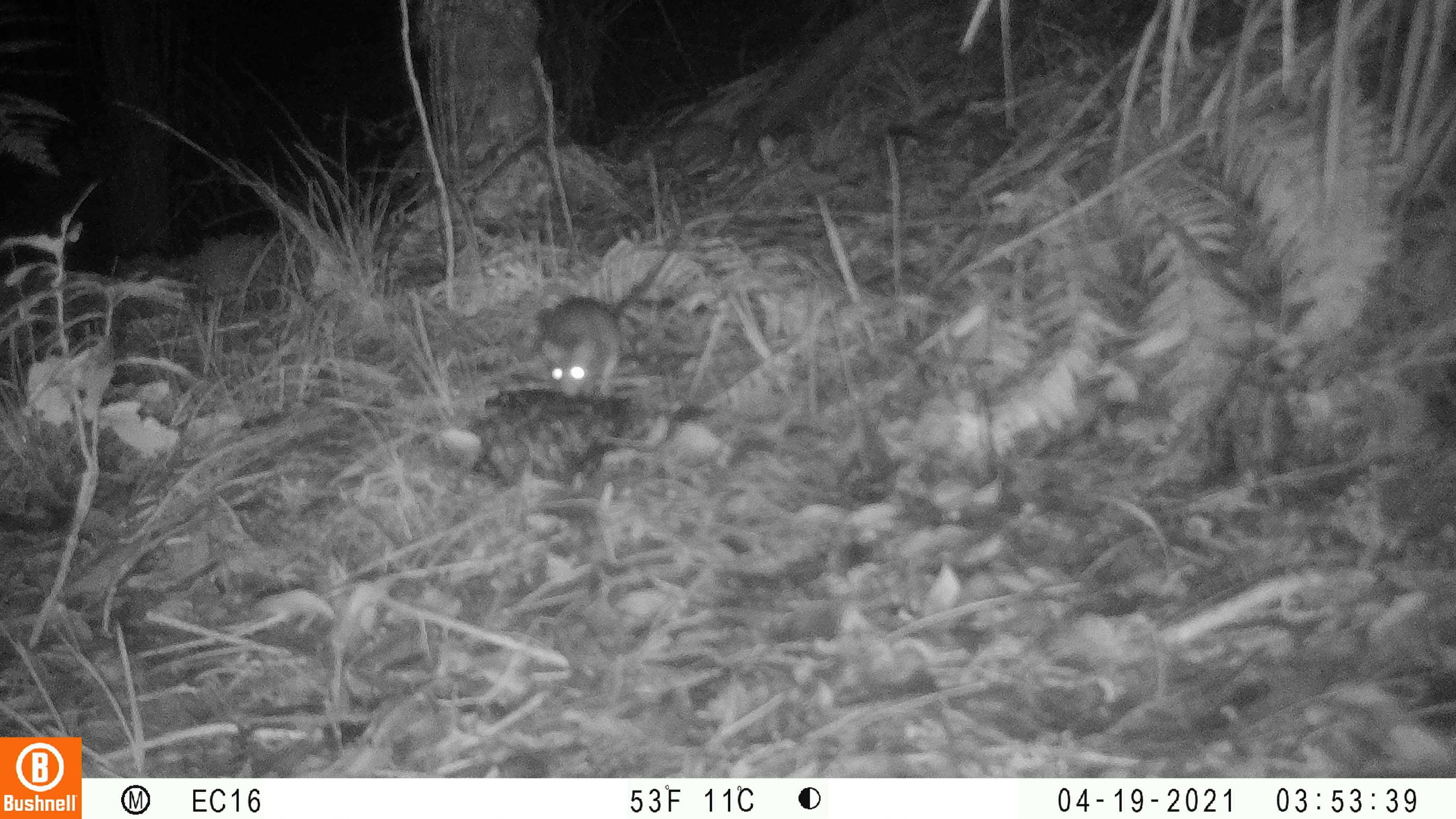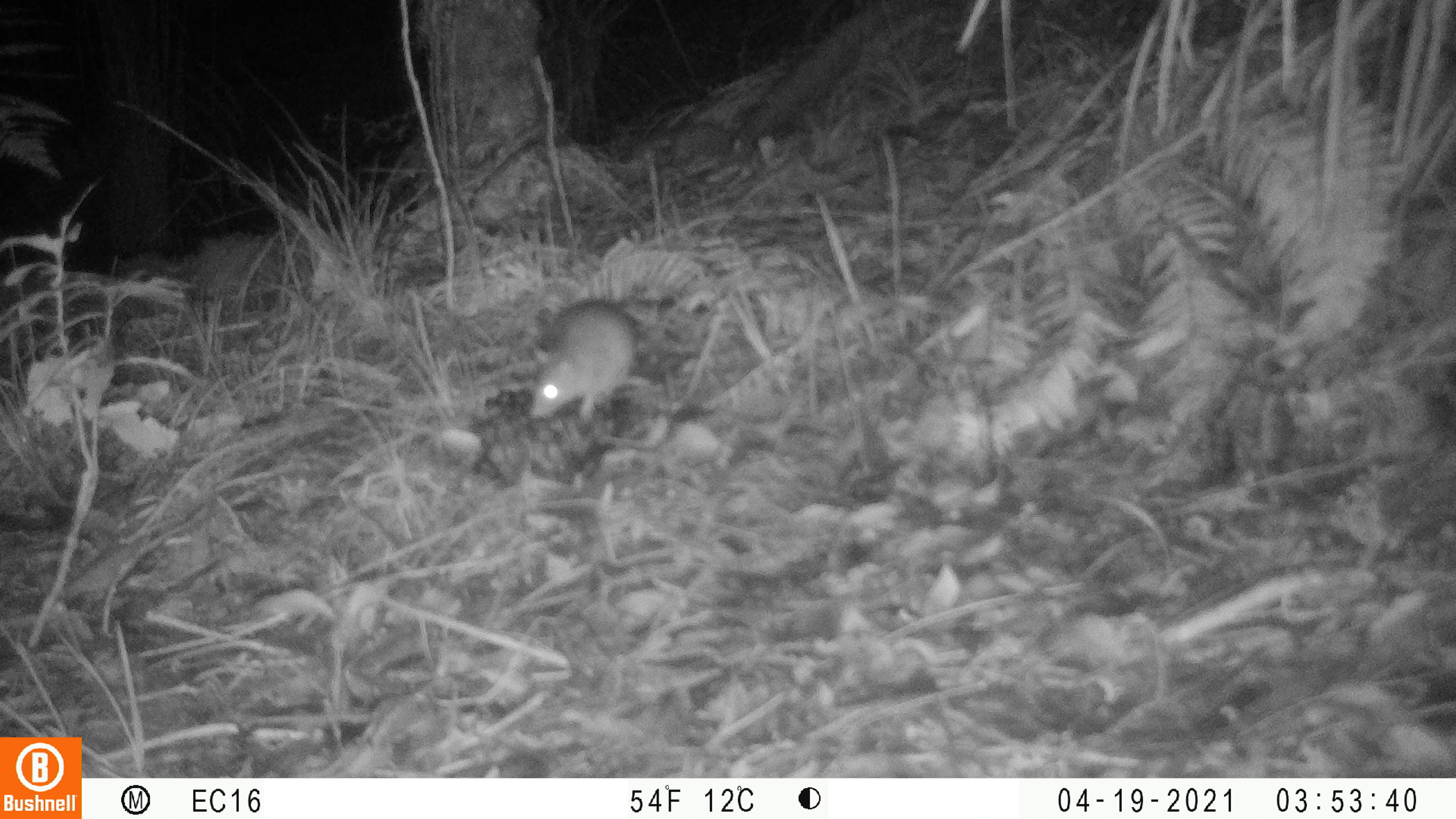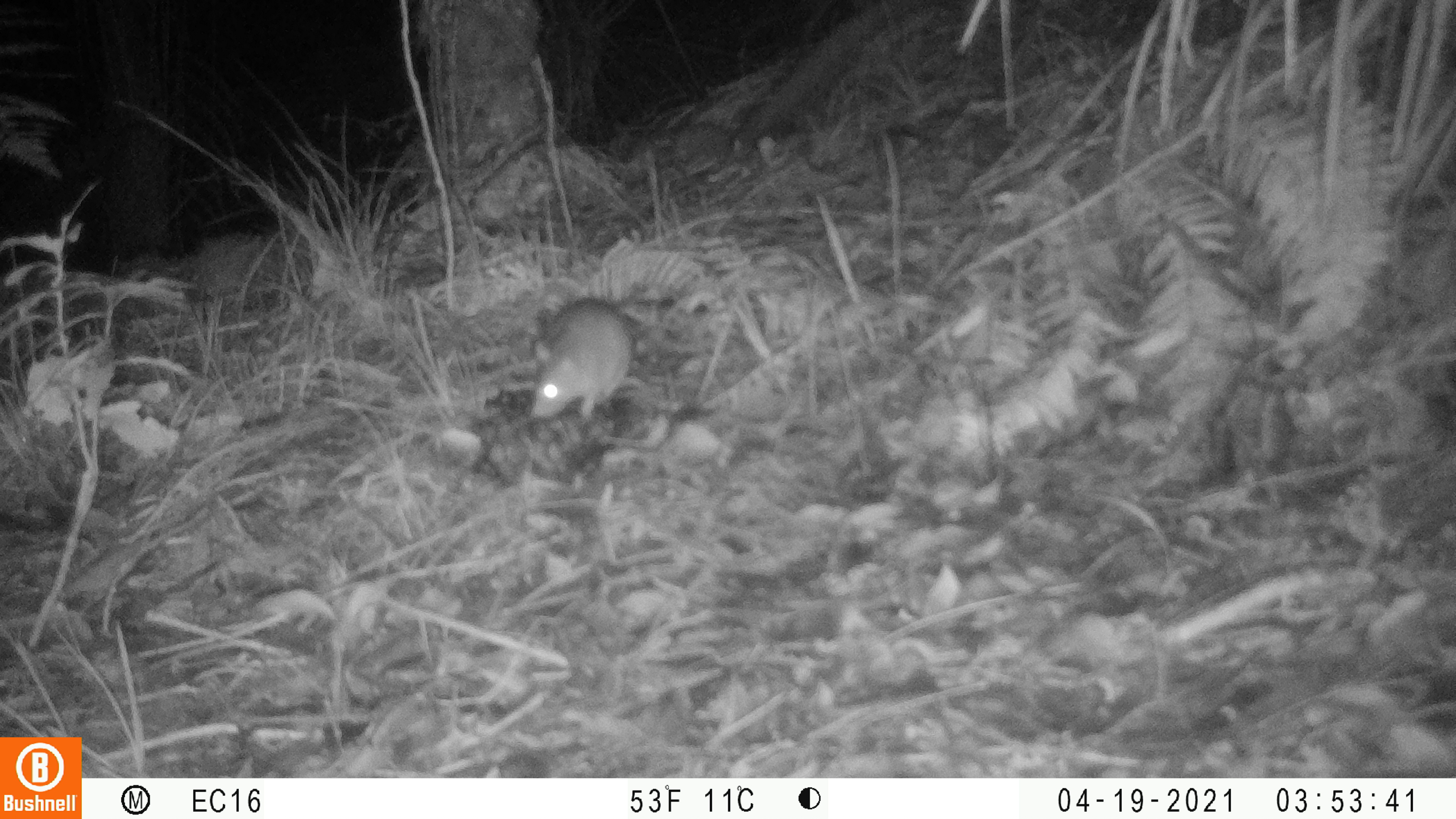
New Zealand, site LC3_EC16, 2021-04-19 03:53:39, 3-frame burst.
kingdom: Animalia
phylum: Chordata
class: Mammalia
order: Rodentia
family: Muridae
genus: Rattus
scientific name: Rattus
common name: rat